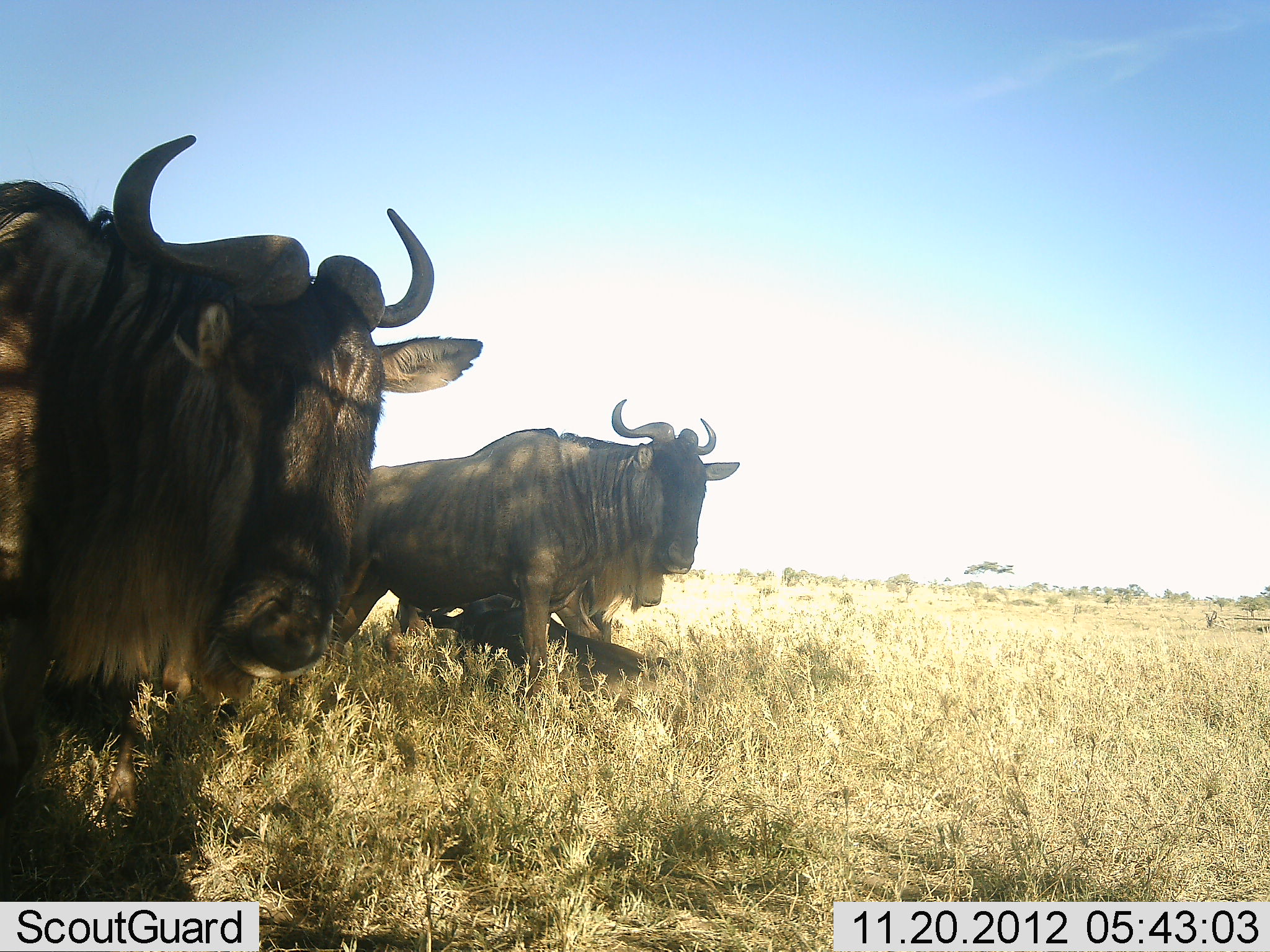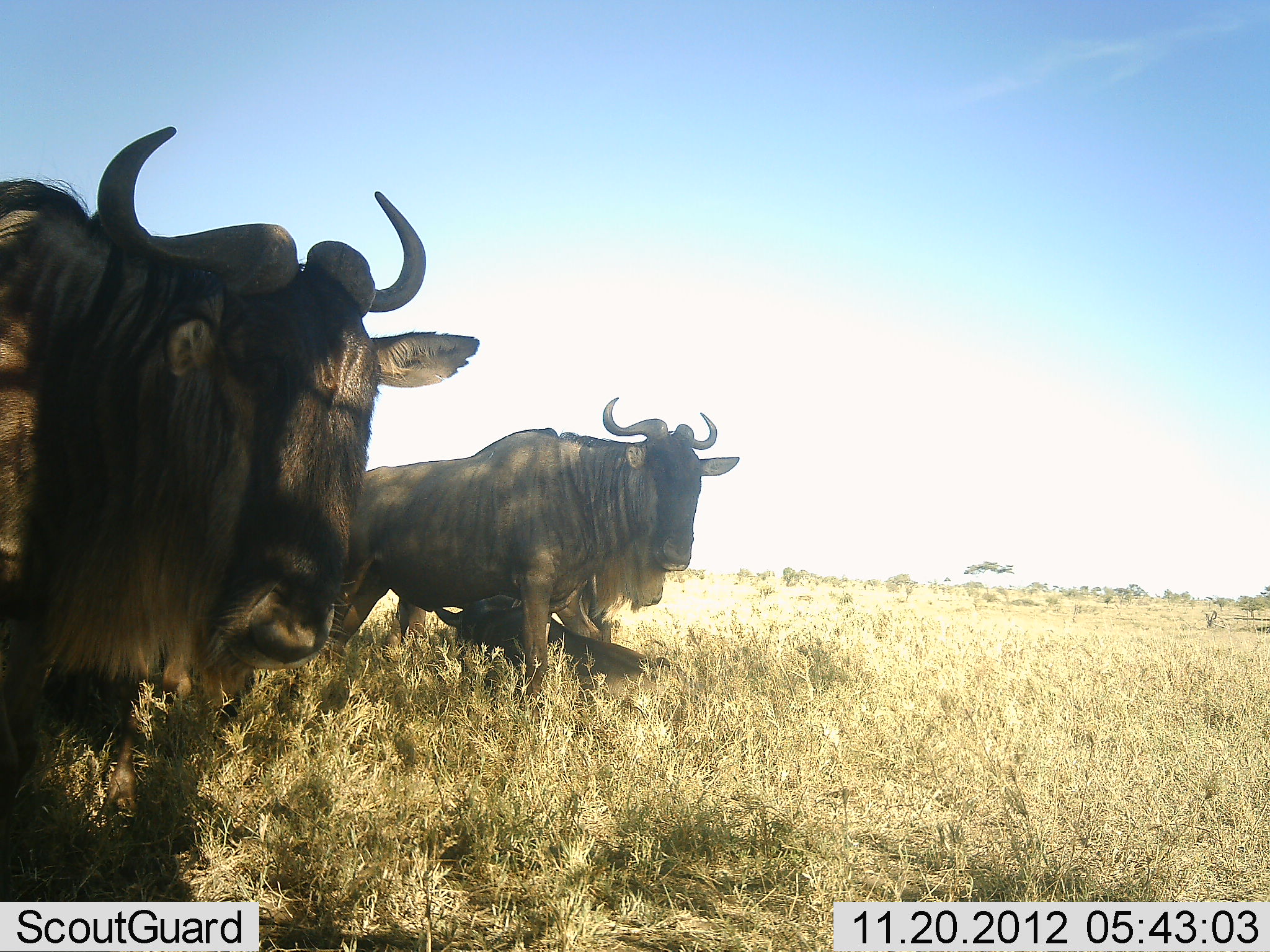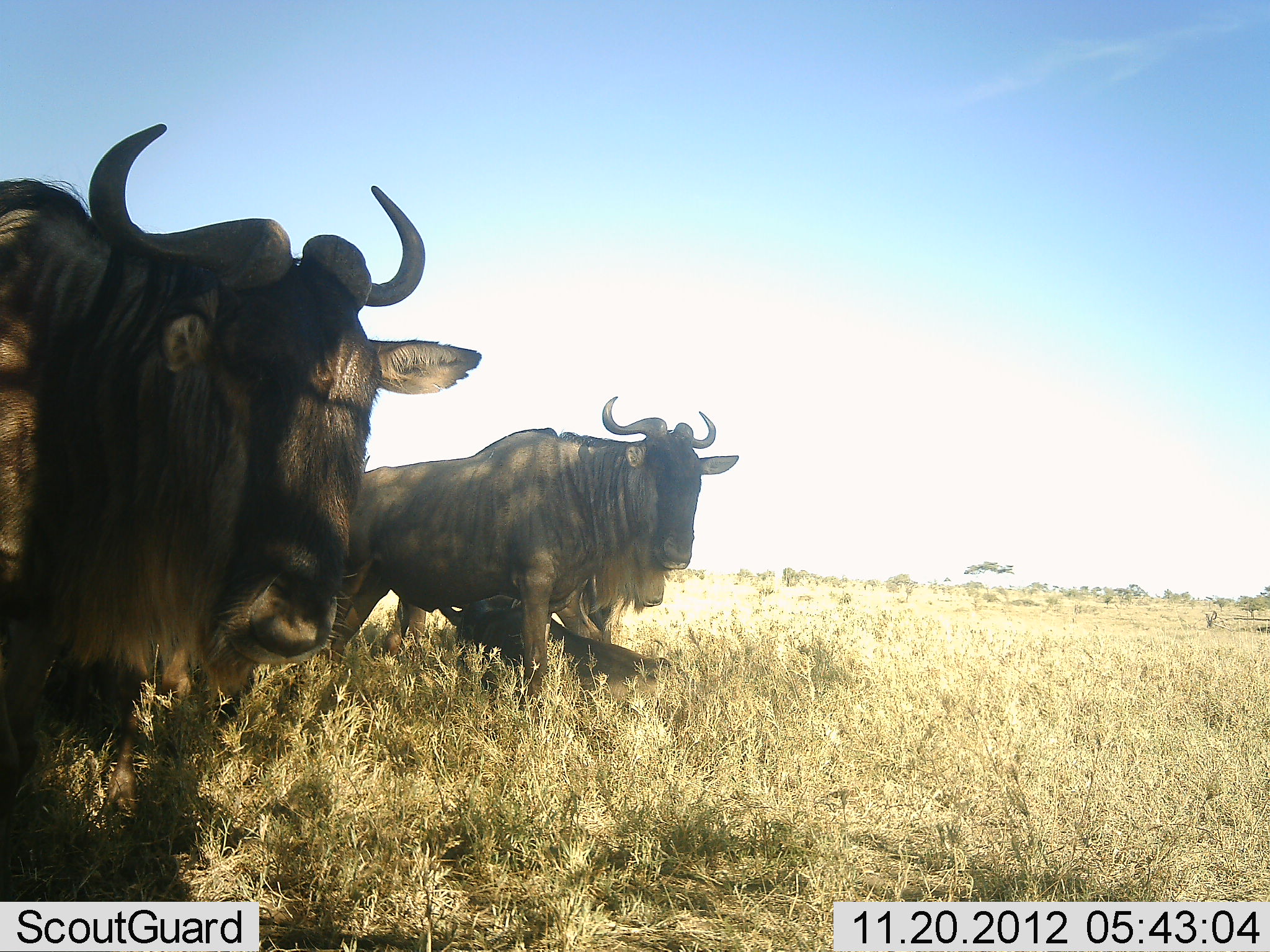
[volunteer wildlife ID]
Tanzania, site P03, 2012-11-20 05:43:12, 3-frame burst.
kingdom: Animalia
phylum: Chordata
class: Mammalia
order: Artiodactyla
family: Bovidae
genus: Connochaetes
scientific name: Connochaetes taurinus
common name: blue wildebeest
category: wildebeest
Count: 3.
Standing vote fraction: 90%.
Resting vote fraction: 70%.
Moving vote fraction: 0%.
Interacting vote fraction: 10%.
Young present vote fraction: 50%.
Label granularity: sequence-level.